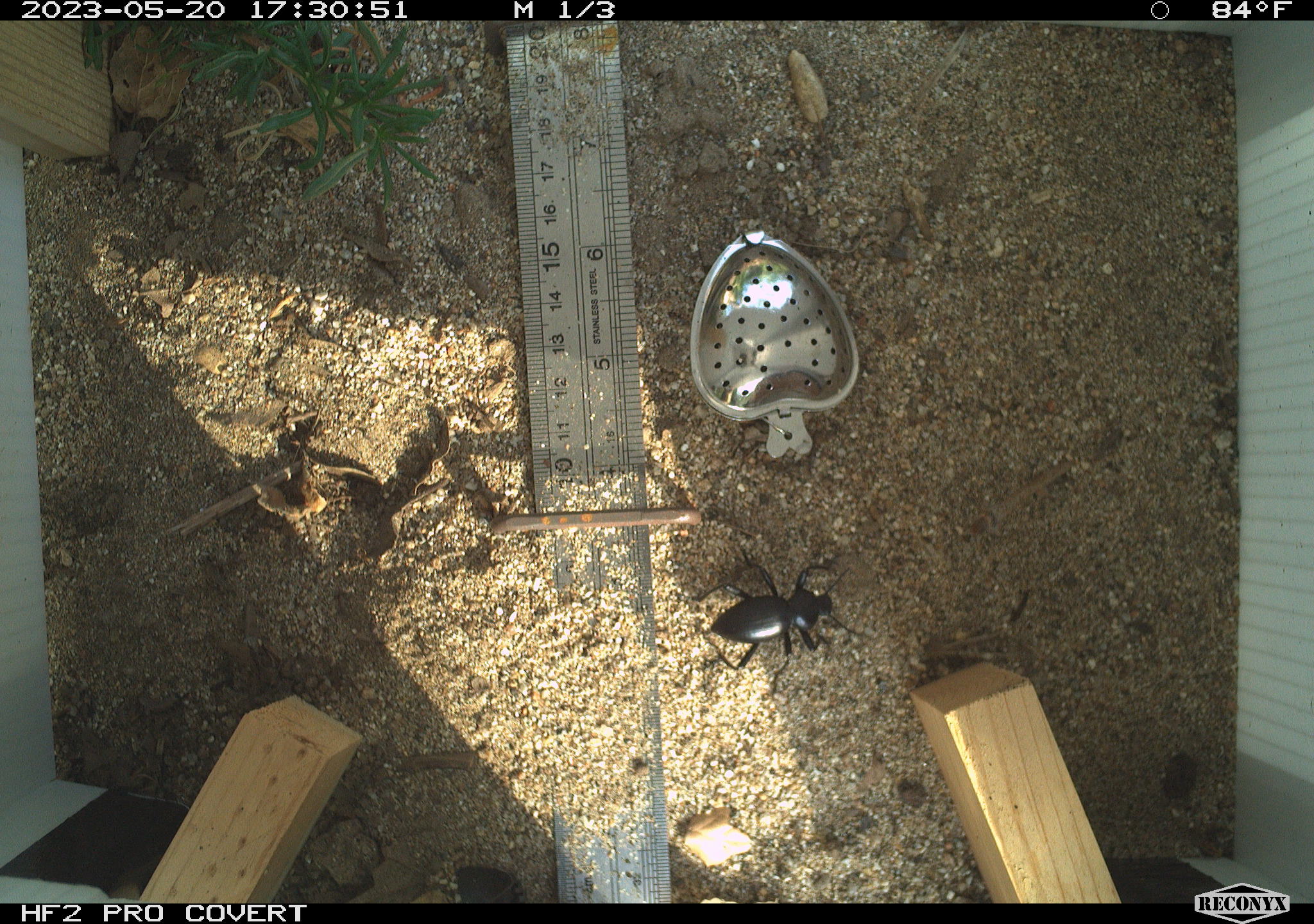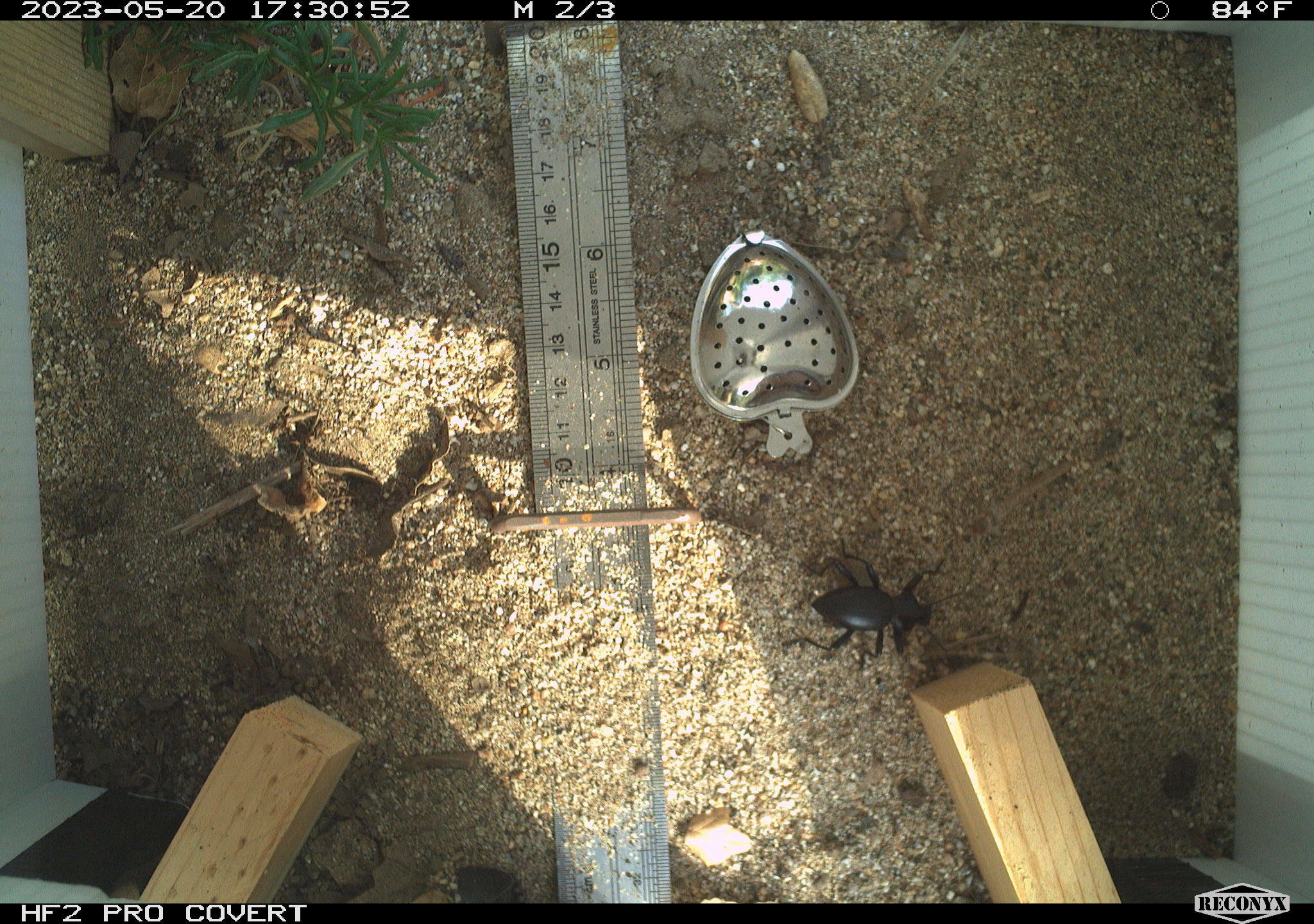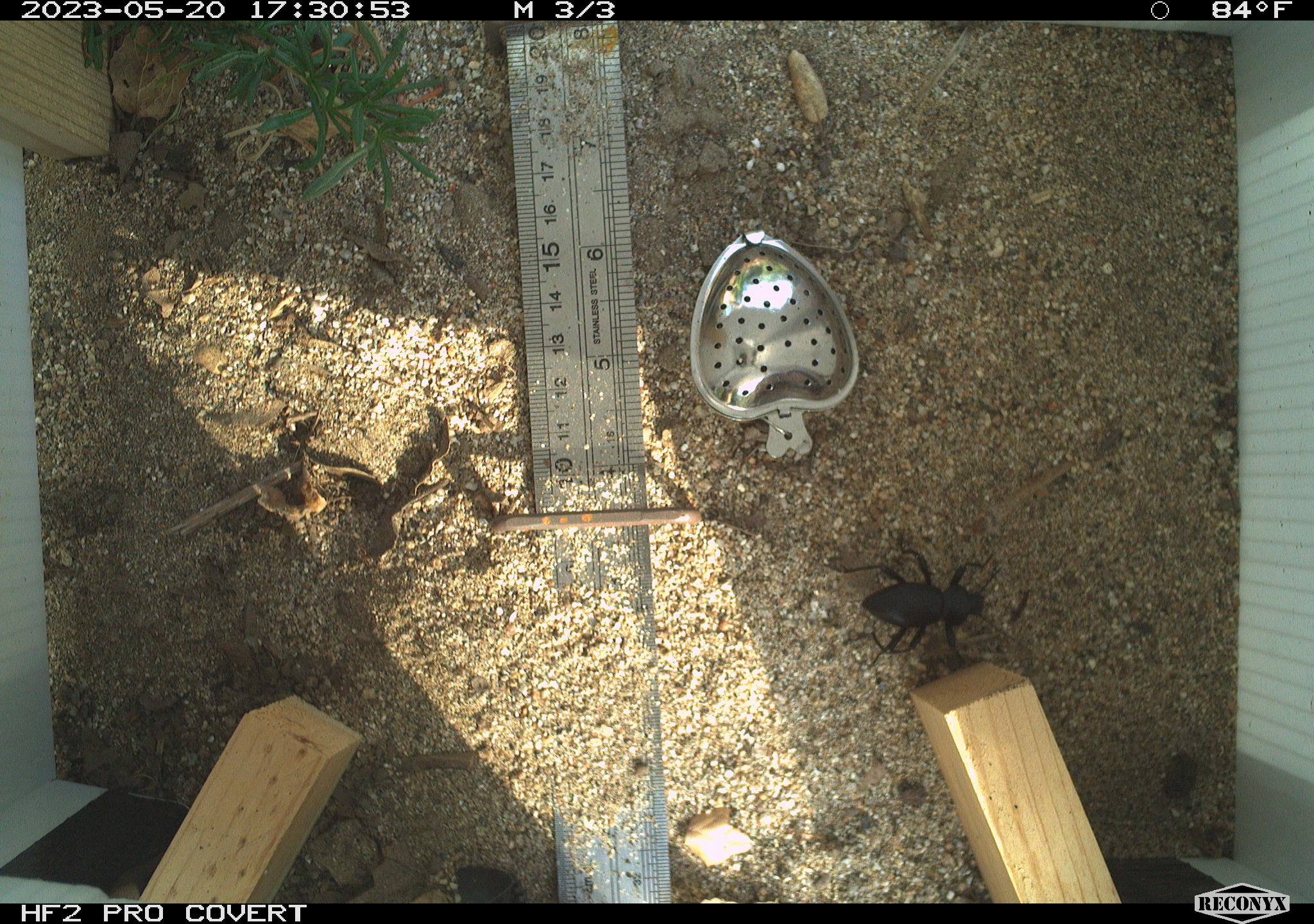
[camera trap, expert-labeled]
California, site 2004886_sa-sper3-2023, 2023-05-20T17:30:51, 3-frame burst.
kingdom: Animalia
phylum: Arthropoda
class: Insecta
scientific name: Insecta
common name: insect